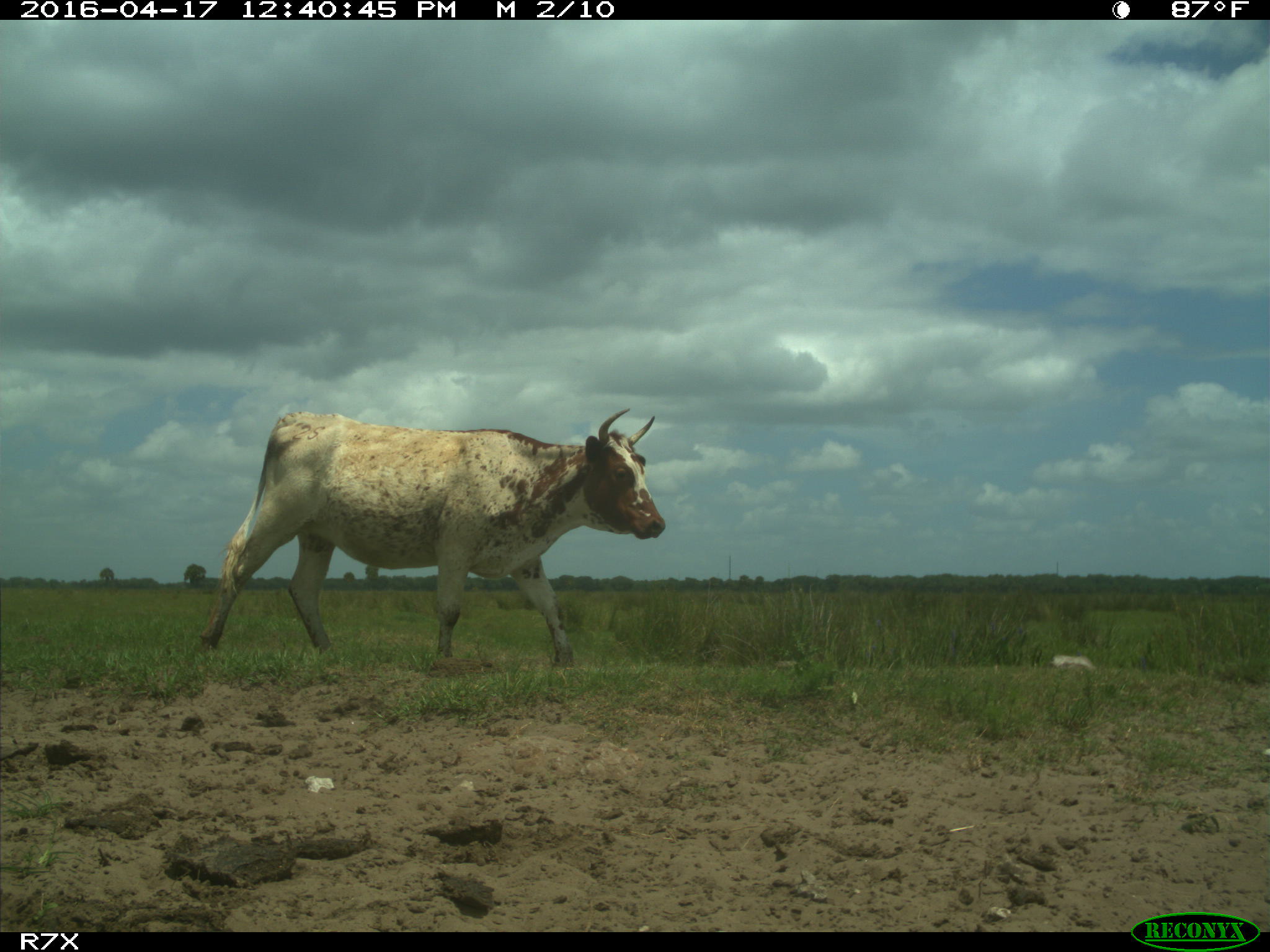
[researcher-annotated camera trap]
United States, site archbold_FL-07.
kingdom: Animalia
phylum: Chordata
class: Mammalia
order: Artiodactyla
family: Bovidae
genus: Bos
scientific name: Bos taurus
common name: domestic cow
Bos taurus (domestic cow).